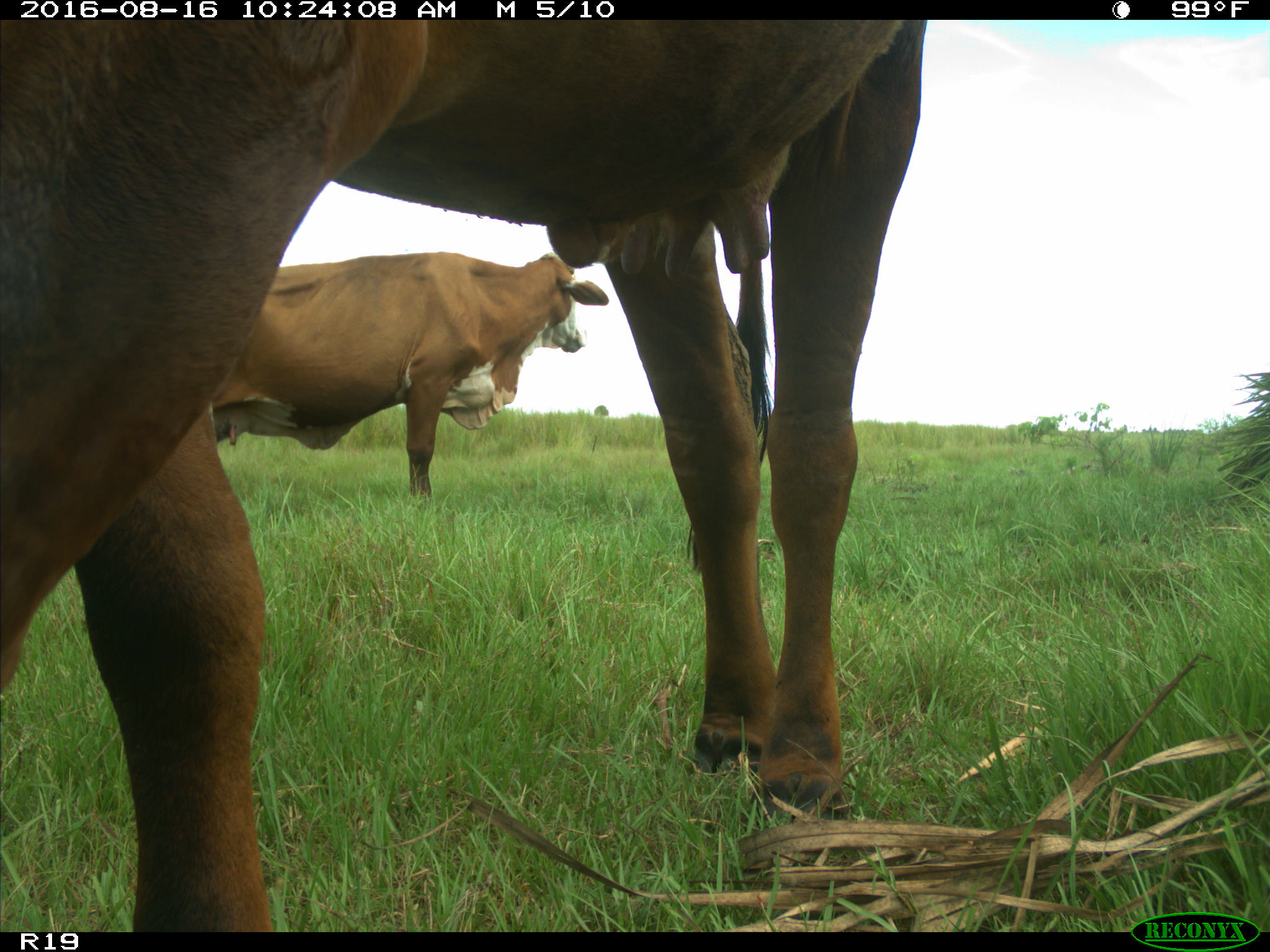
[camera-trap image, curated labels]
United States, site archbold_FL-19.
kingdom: Animalia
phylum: Chordata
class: Mammalia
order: Artiodactyla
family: Bovidae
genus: Bos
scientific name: Bos taurus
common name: domestic cow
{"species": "Bos taurus (domestic cow)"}